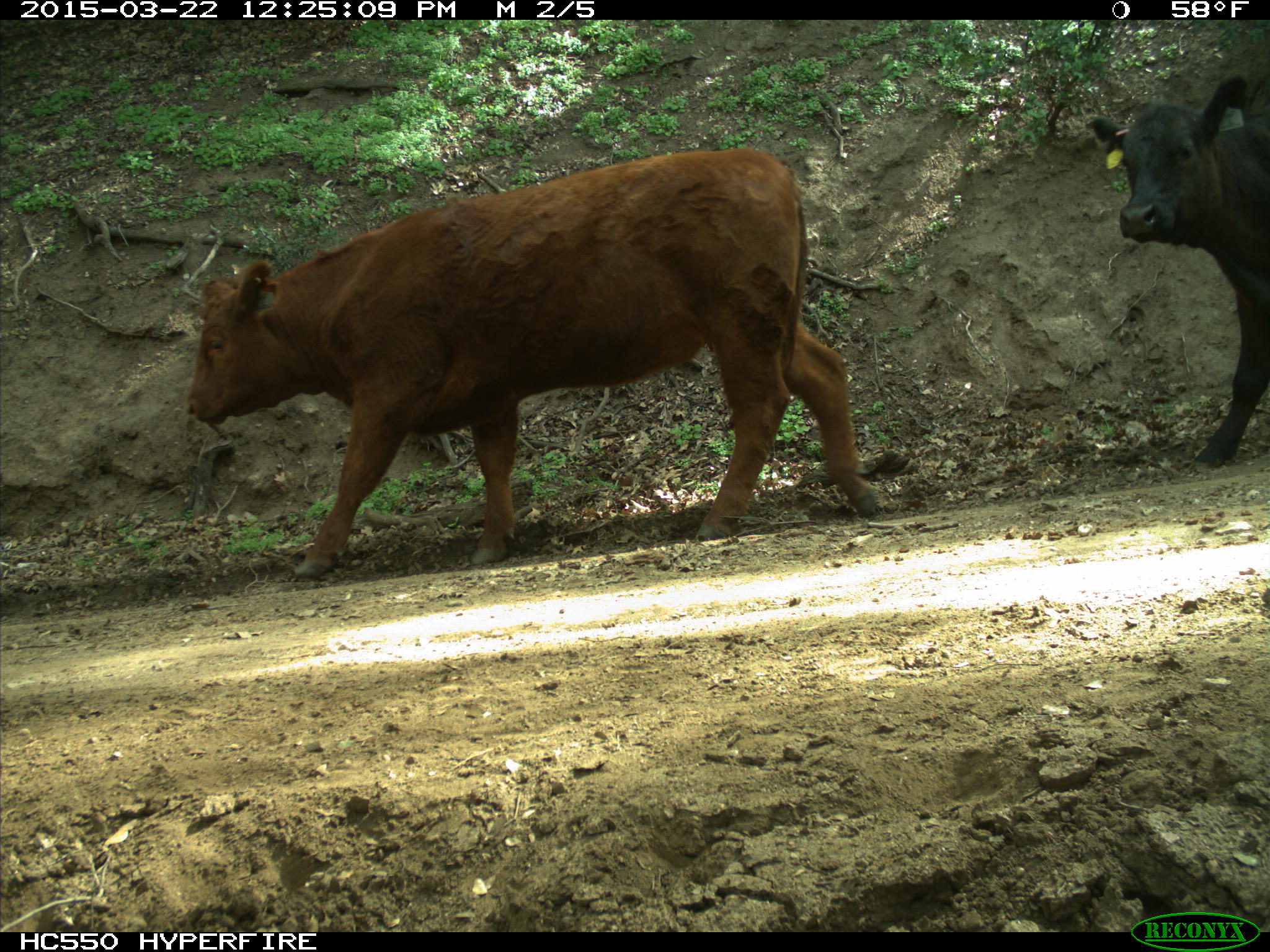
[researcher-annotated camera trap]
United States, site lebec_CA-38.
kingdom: Animalia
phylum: Chordata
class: Mammalia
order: Artiodactyla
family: Bovidae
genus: Bos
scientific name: Bos taurus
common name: domestic cow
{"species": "Bos taurus (domestic cow)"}